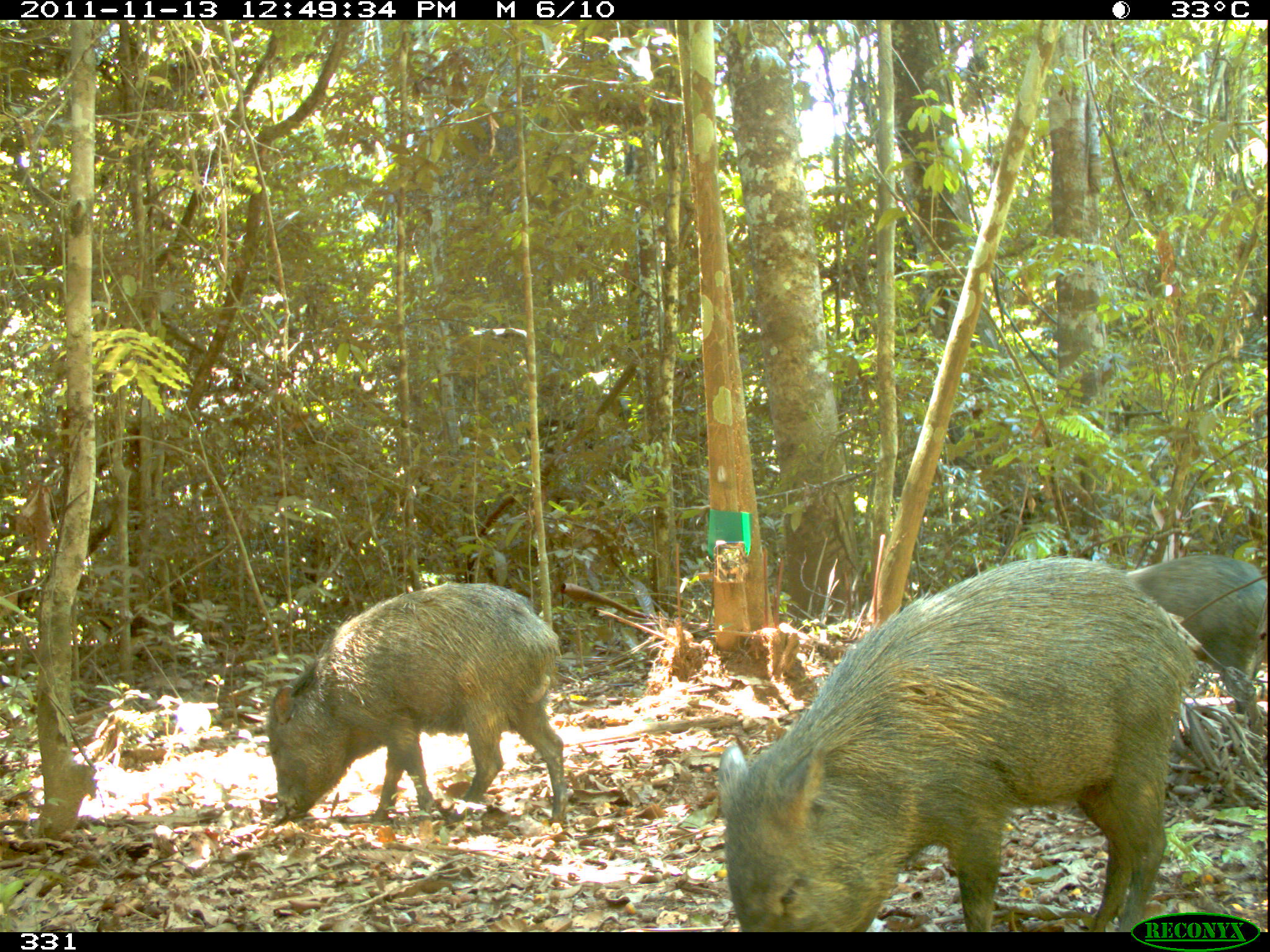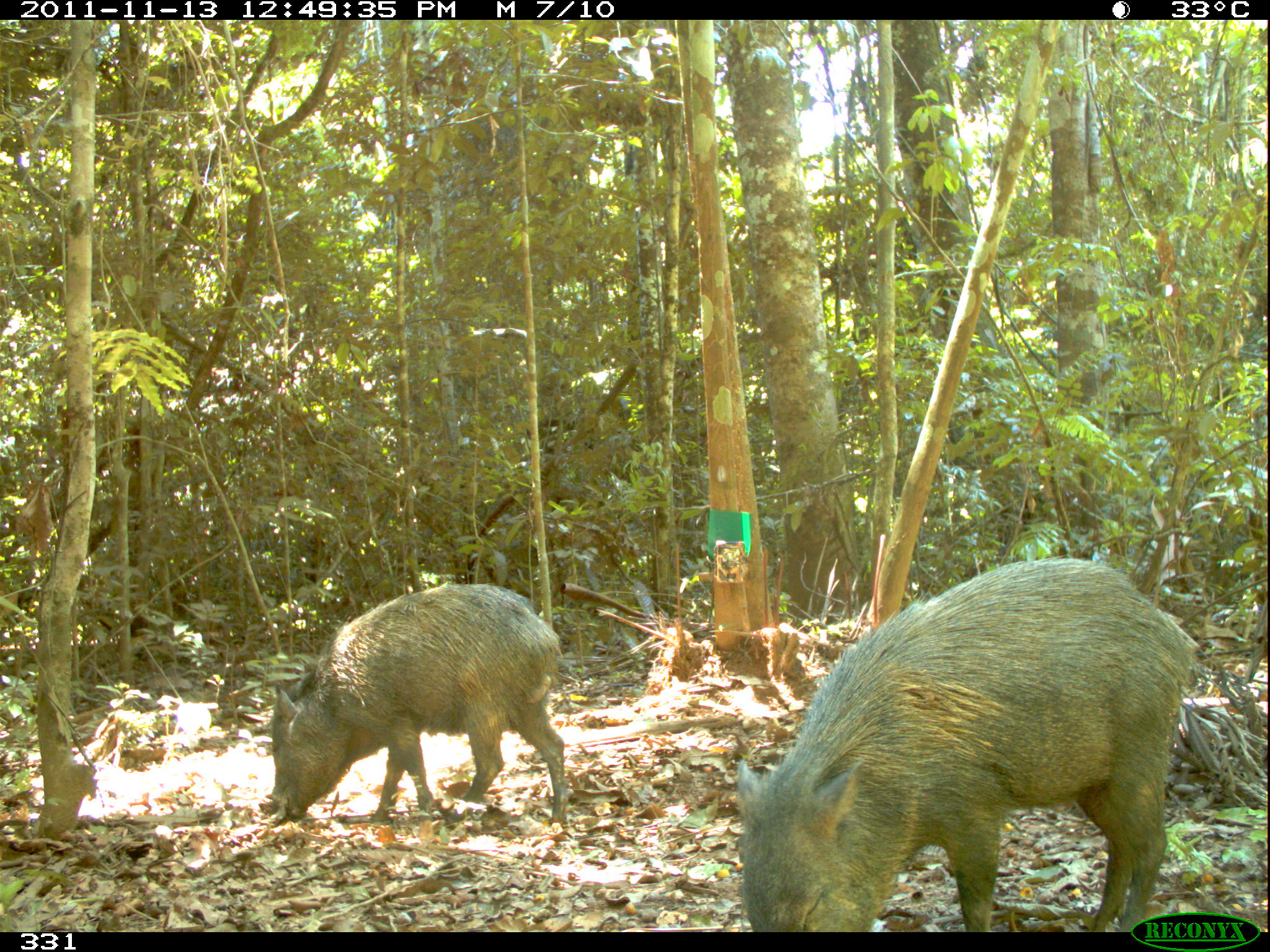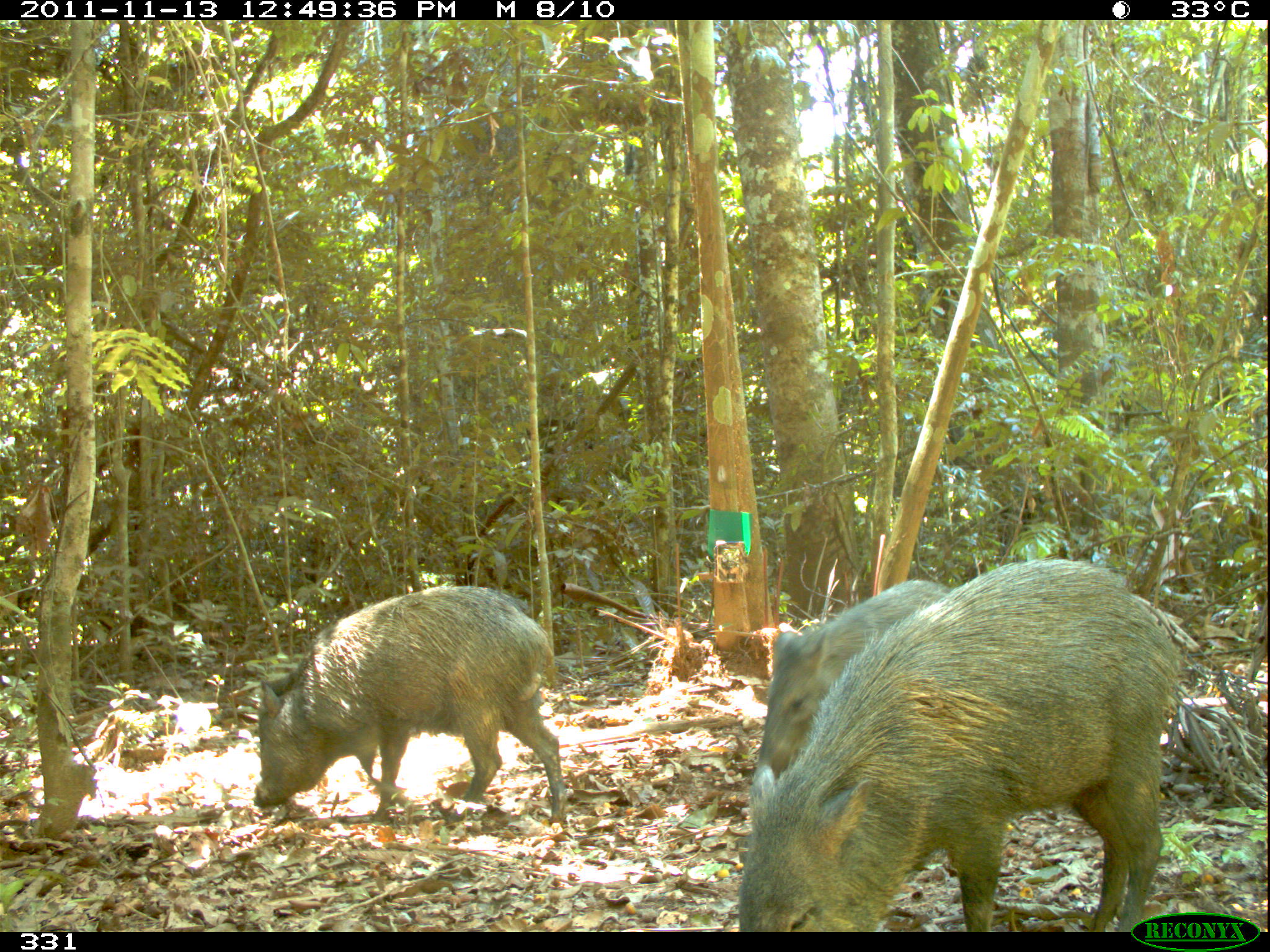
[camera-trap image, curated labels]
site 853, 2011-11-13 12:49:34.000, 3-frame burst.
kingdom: Animalia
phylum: Chordata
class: Mammalia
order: Artiodactyla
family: Tayassuidae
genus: Pecari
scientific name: Pecari tajacu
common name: collared peccary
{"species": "Pecari tajacu (collared peccary)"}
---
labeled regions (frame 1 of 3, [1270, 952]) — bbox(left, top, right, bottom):
pecari tajacu: bbox(715, 552, 1194, 932); bbox(265, 578, 567, 831); bbox(1124, 549, 1270, 729)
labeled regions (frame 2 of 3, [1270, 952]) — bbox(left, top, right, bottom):
pecari tajacu: bbox(735, 556, 1193, 932); bbox(264, 583, 570, 827)